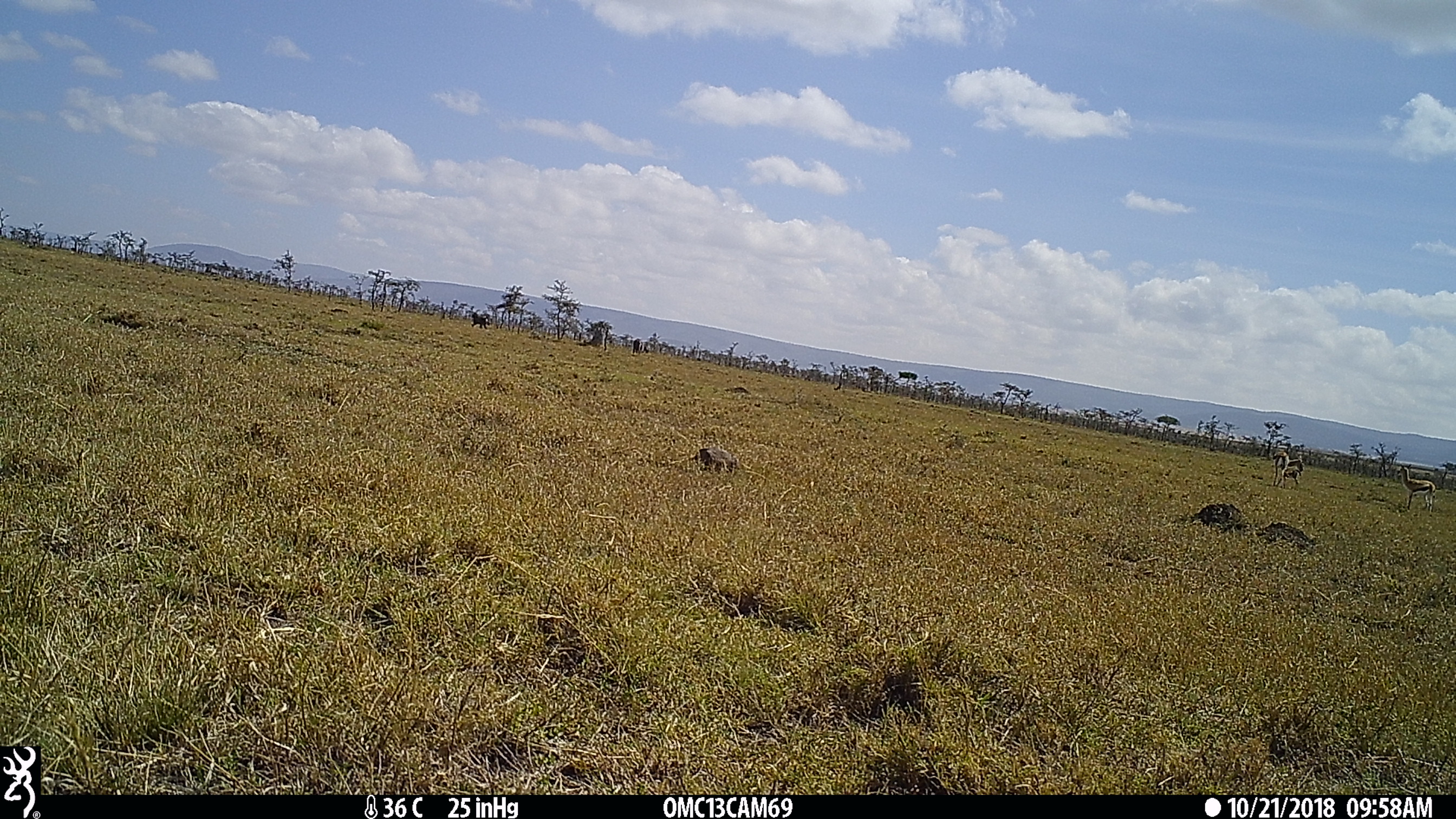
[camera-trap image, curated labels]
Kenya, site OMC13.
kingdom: Animalia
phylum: Chordata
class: Mammalia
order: Artiodactyla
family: Bovidae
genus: Eudorcas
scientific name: Eudorcas thomsonii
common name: thomon's gazelle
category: gazelle thomsons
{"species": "gazelle thomsons (thomon's gazelle) (Eudorcas thomsonii)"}